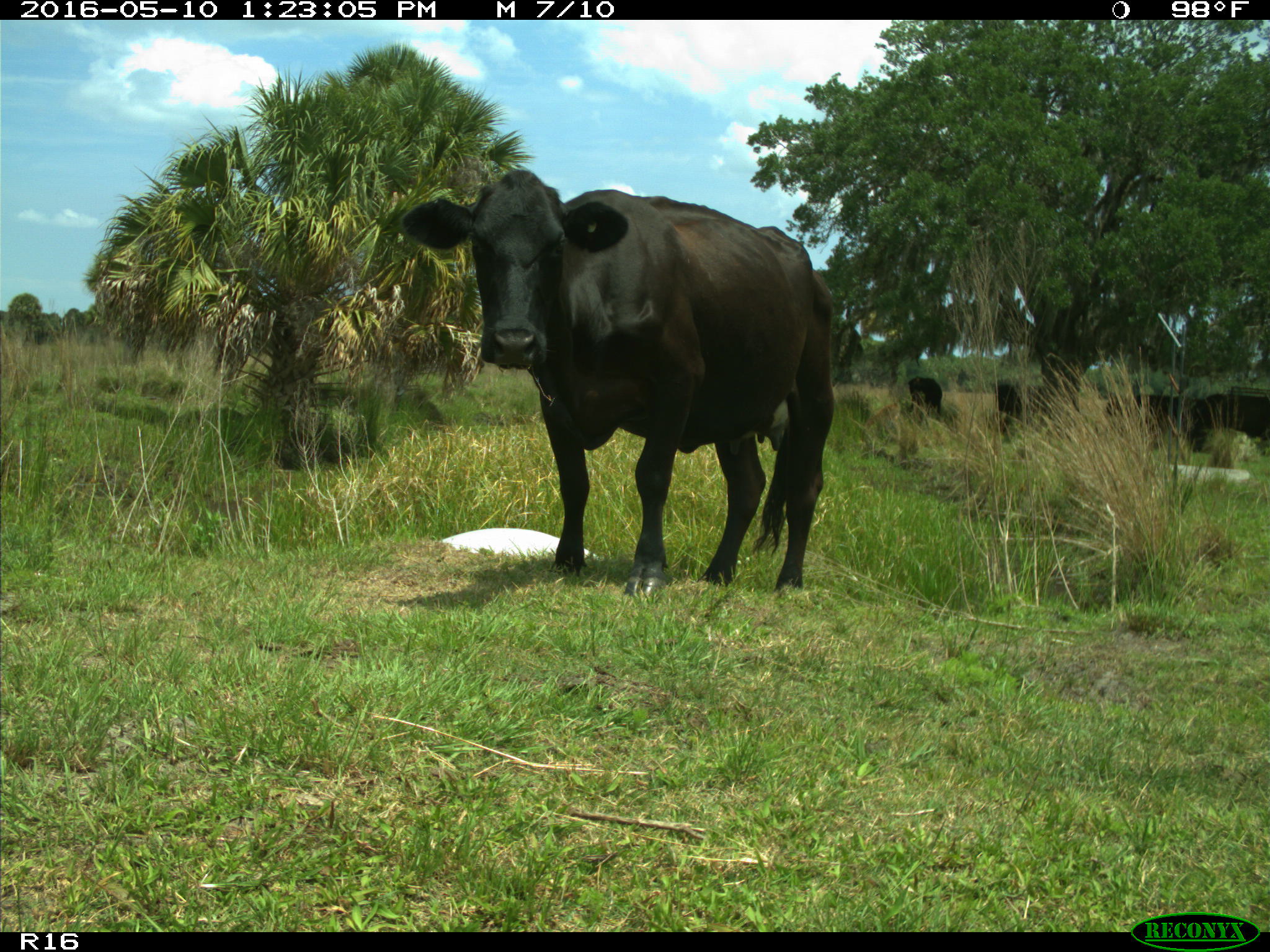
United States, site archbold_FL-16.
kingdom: Animalia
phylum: Chordata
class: Mammalia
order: Artiodactyla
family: Bovidae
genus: Bos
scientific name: Bos taurus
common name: domestic cow